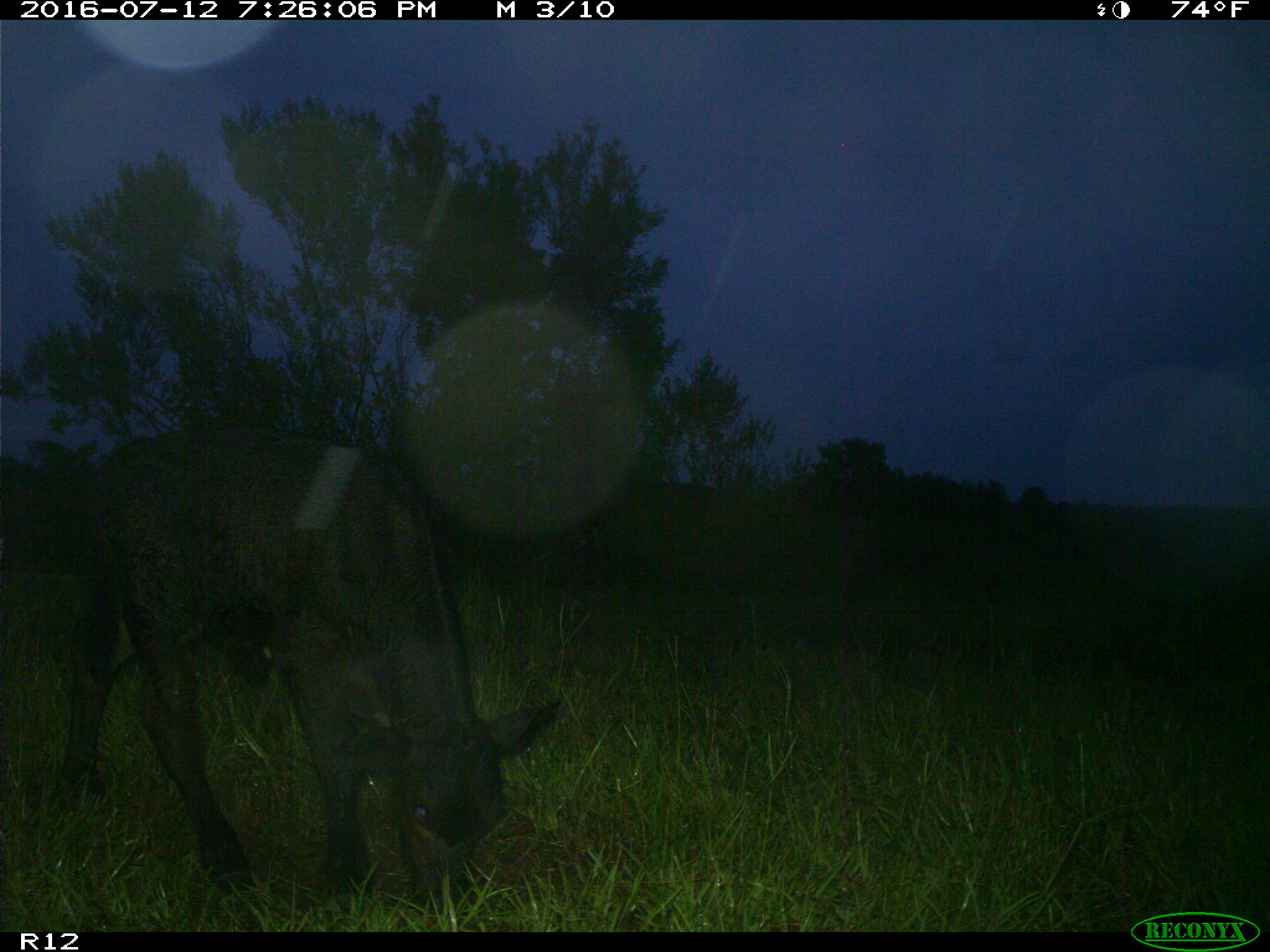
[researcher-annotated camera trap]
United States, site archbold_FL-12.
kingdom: Animalia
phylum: Chordata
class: Mammalia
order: Artiodactyla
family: Bovidae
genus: Bos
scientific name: Bos taurus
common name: domestic cow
Bos taurus (domestic cow).